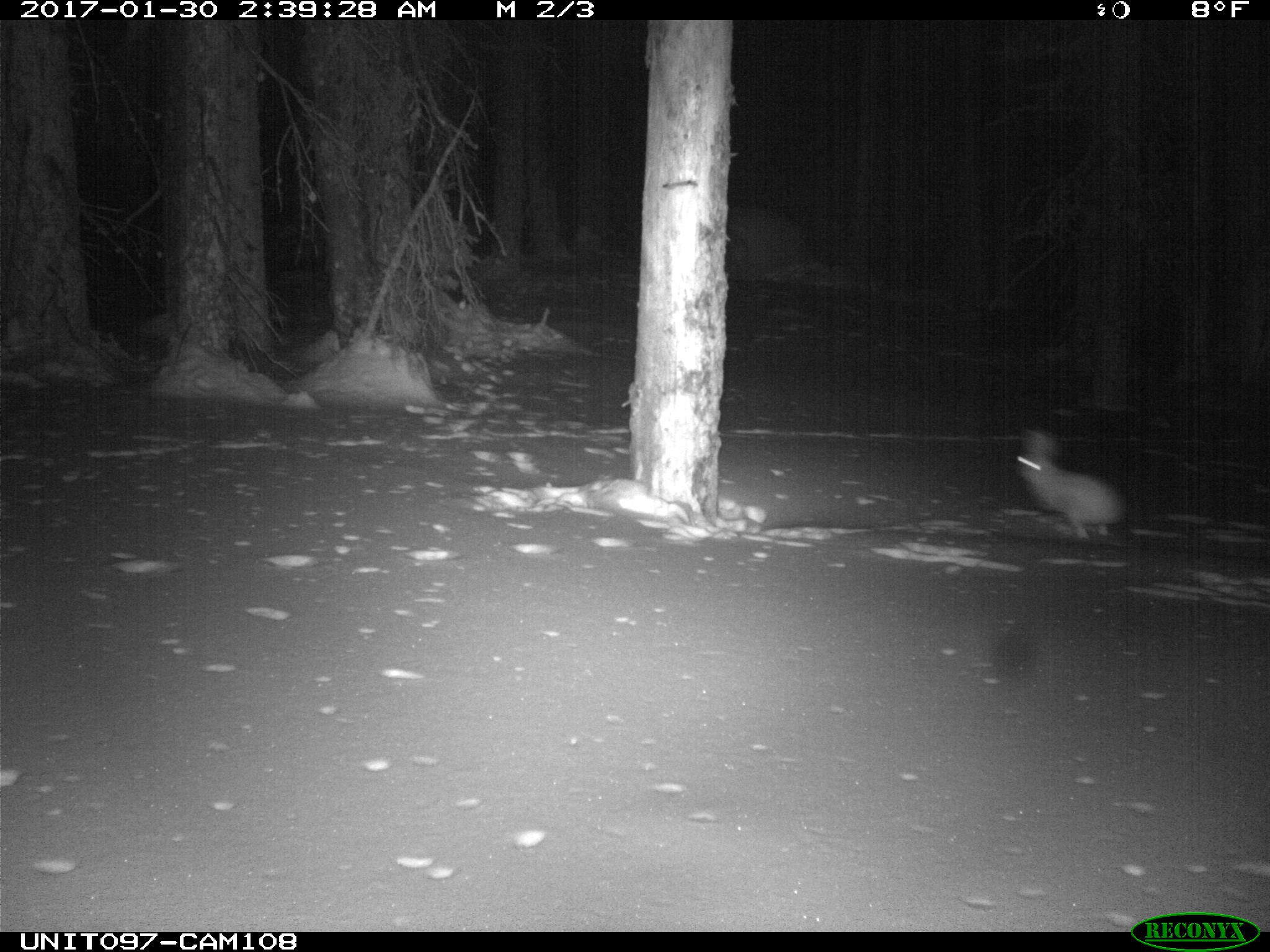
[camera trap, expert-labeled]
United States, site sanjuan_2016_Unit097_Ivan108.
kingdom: Animalia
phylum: Chordata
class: Mammalia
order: Lagomorpha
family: Leporidae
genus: Lepus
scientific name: Lepus americanus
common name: snowshoe hare